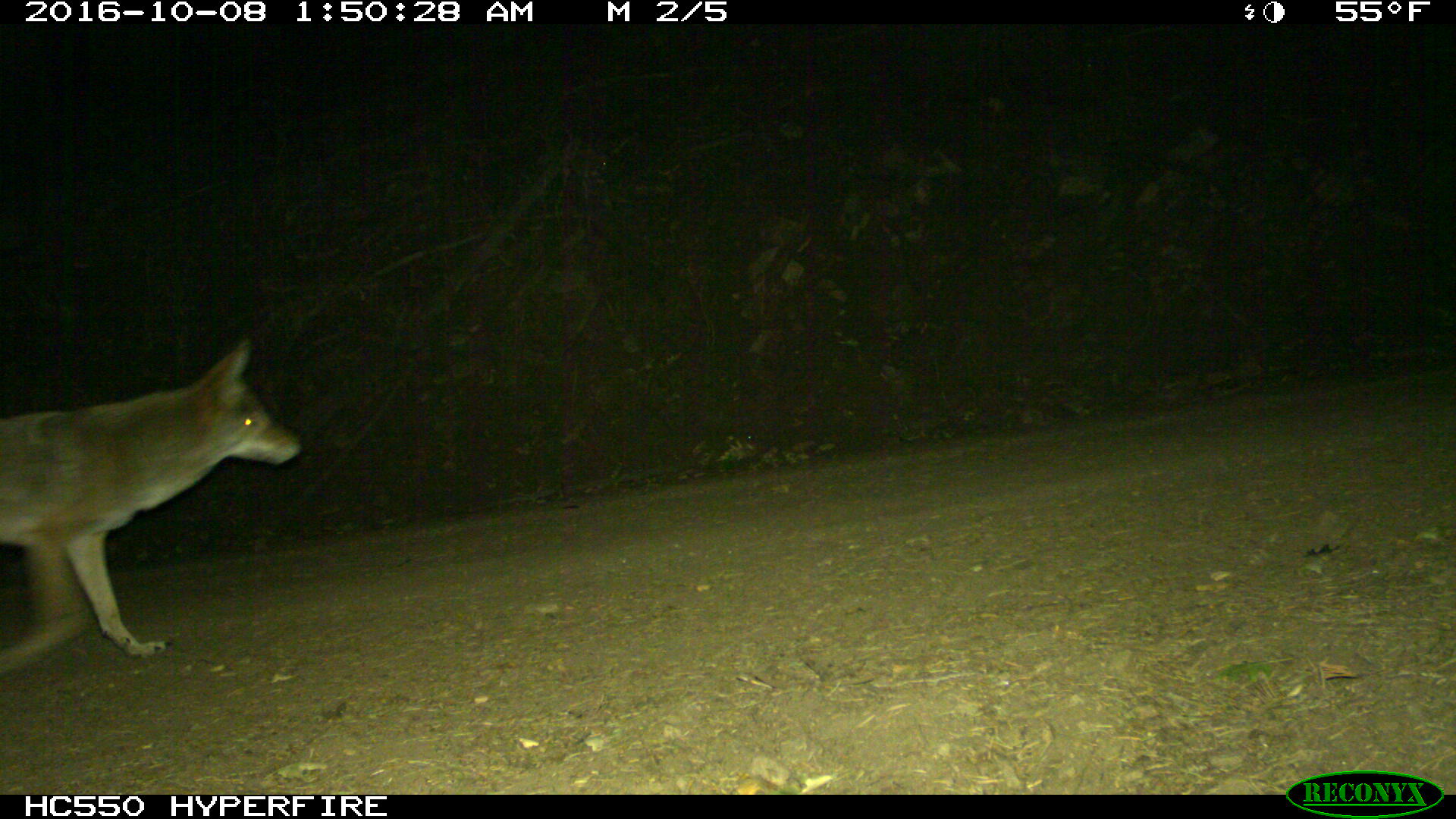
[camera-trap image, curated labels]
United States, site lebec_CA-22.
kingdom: Animalia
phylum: Chordata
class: Mammalia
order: Carnivora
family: Canidae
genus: Canis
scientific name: Canis latrans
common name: coyote